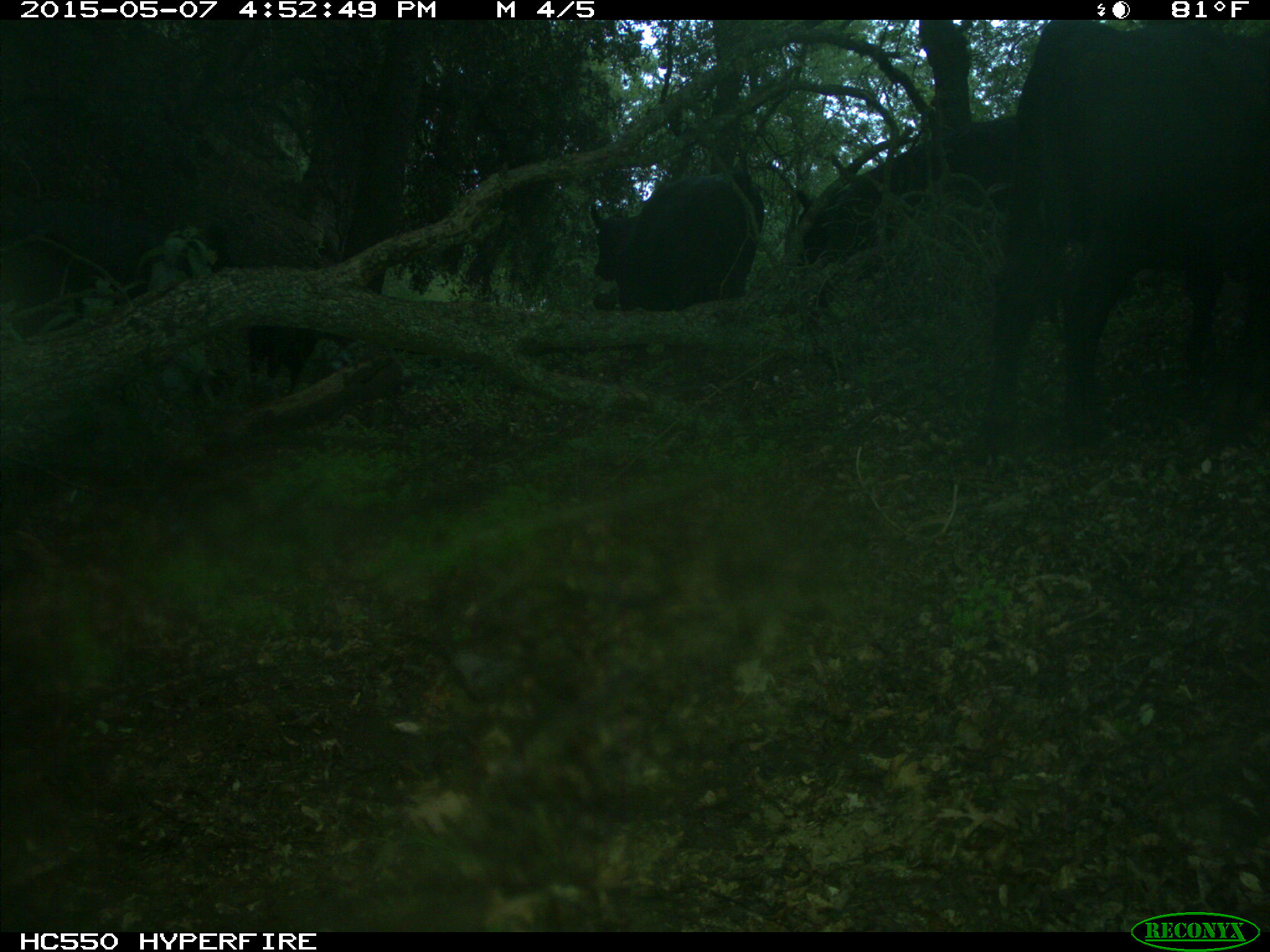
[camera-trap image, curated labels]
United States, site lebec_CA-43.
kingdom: Animalia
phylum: Chordata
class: Mammalia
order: Artiodactyla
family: Bovidae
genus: Bos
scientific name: Bos taurus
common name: domestic cow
Bos taurus (domestic cow).